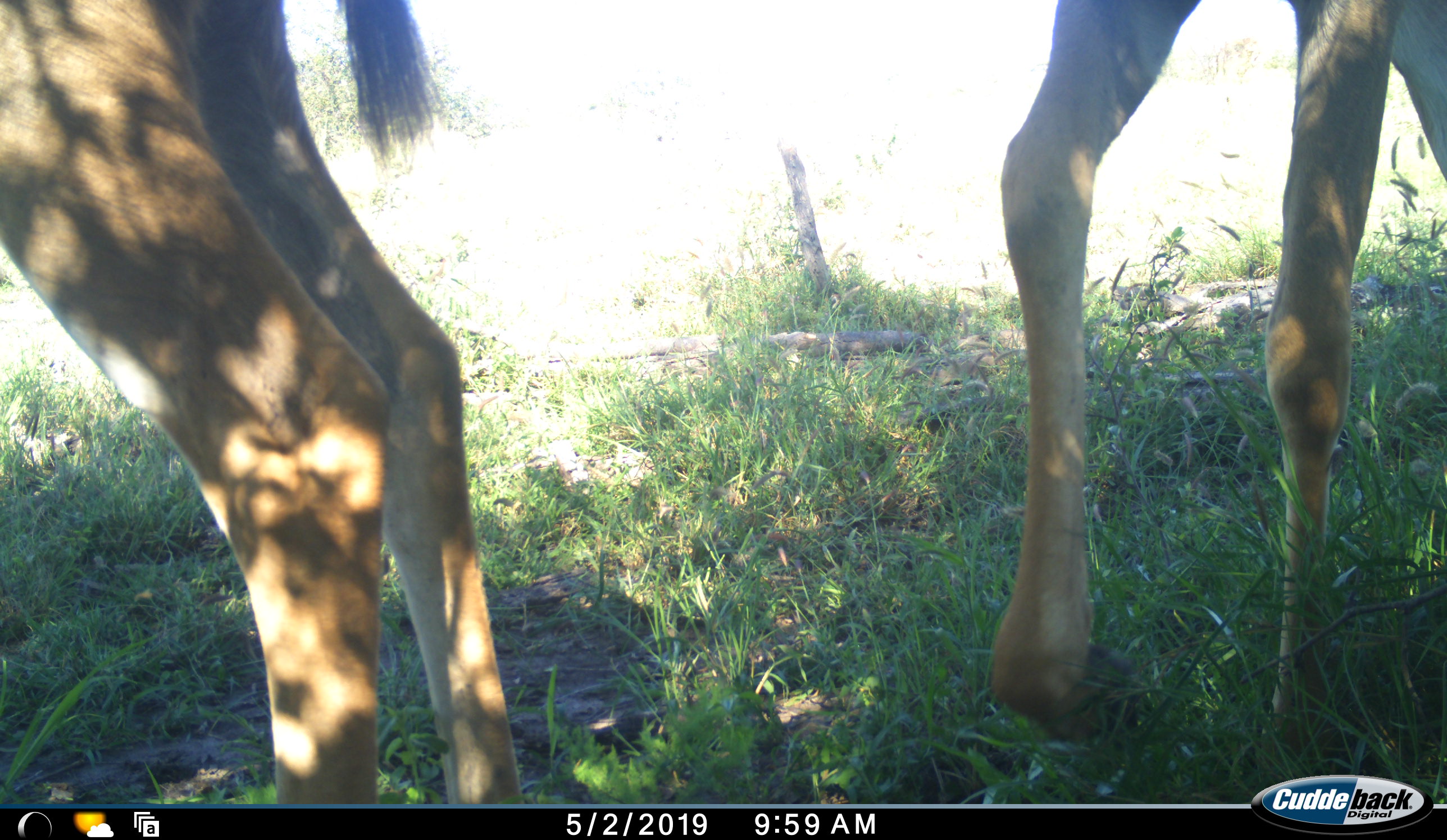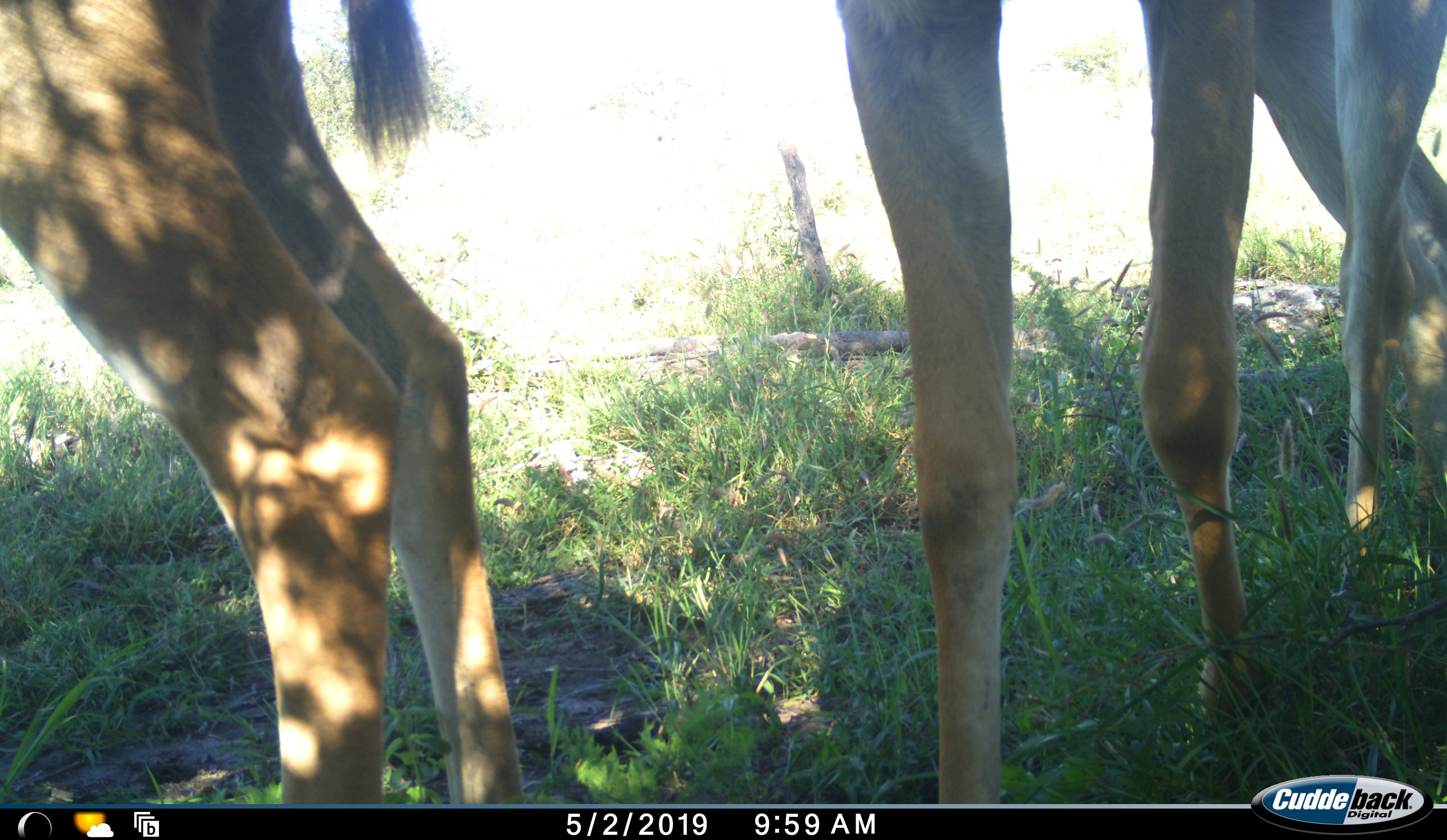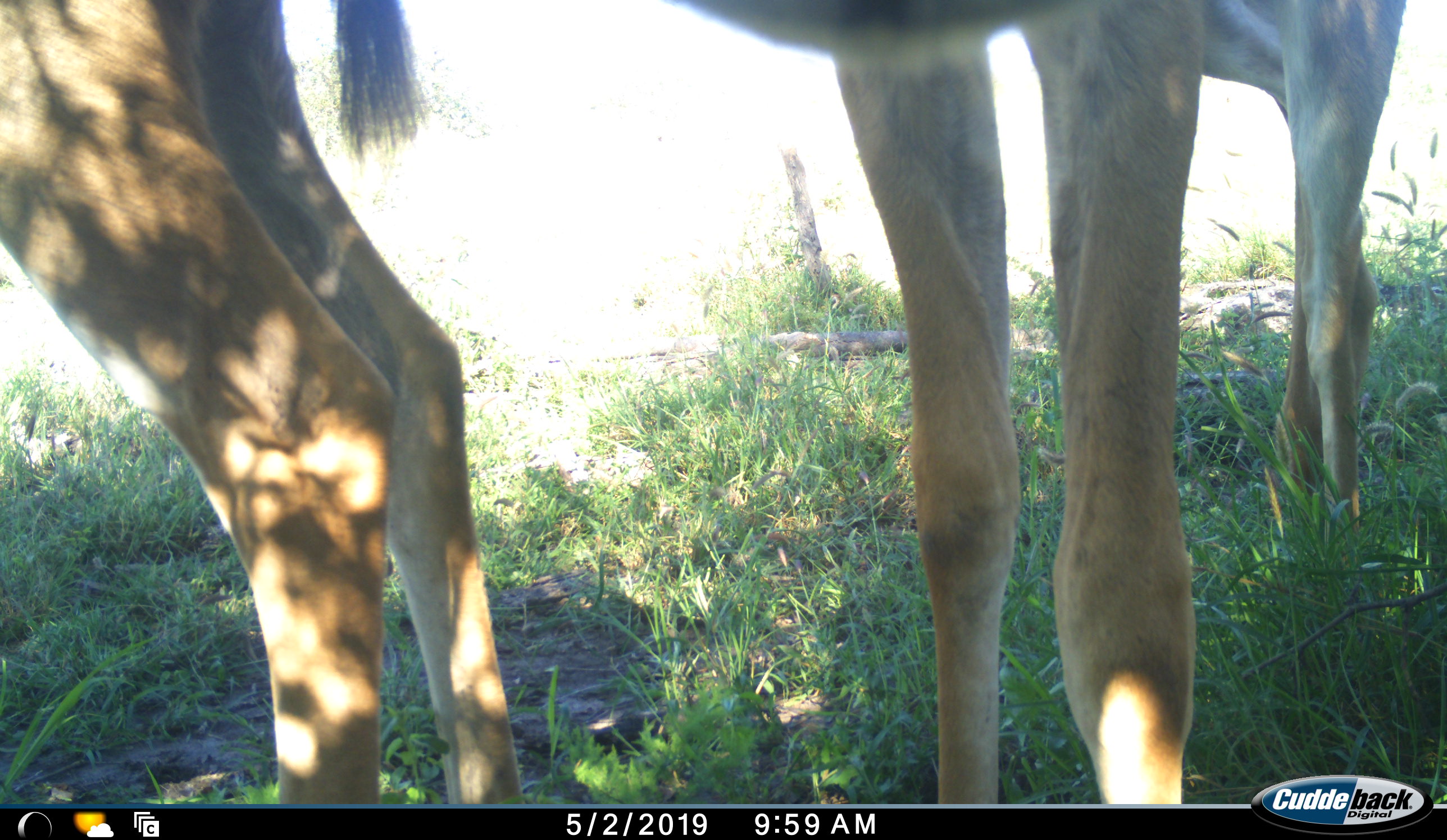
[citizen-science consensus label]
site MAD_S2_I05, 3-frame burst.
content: unidentified animal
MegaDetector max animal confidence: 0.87